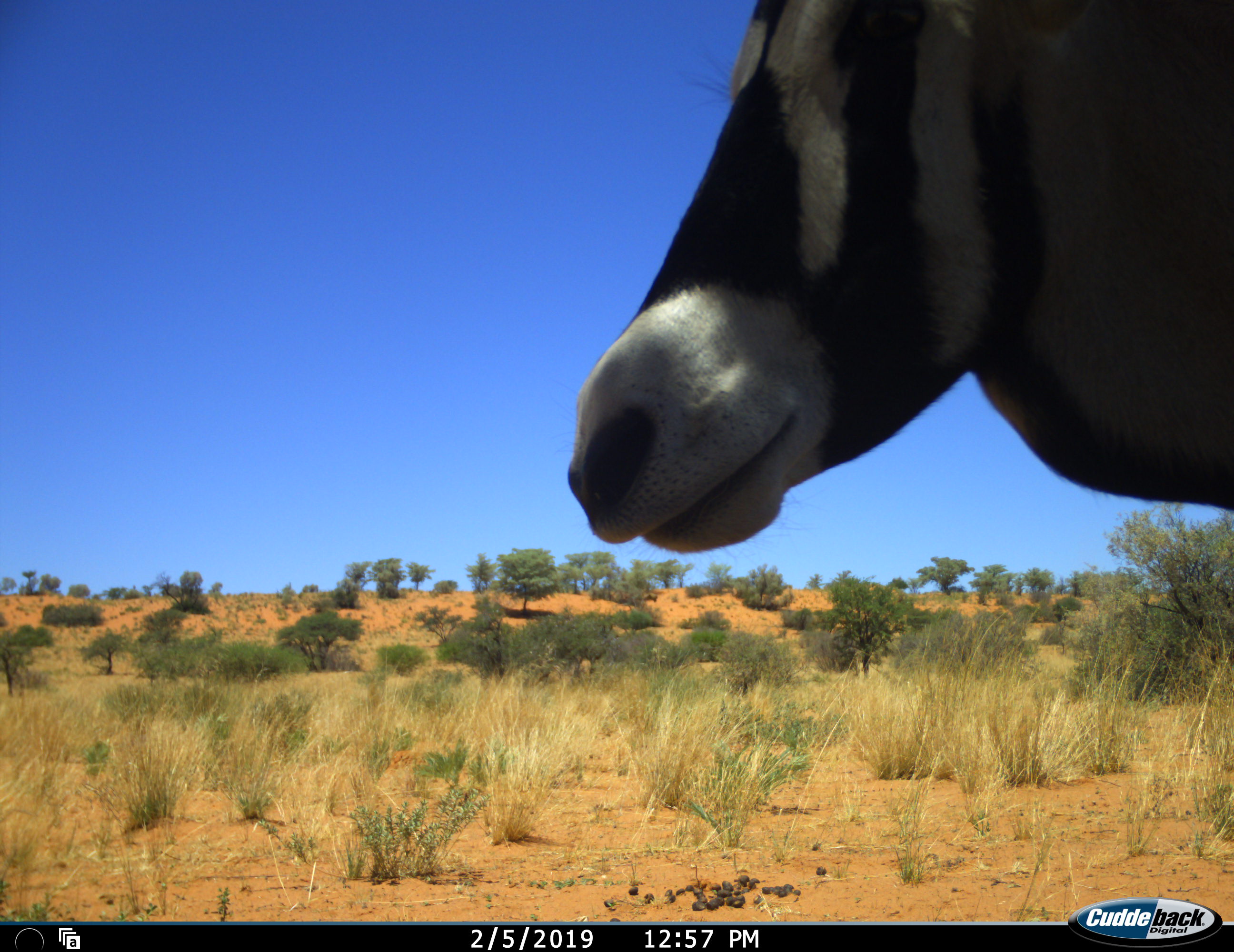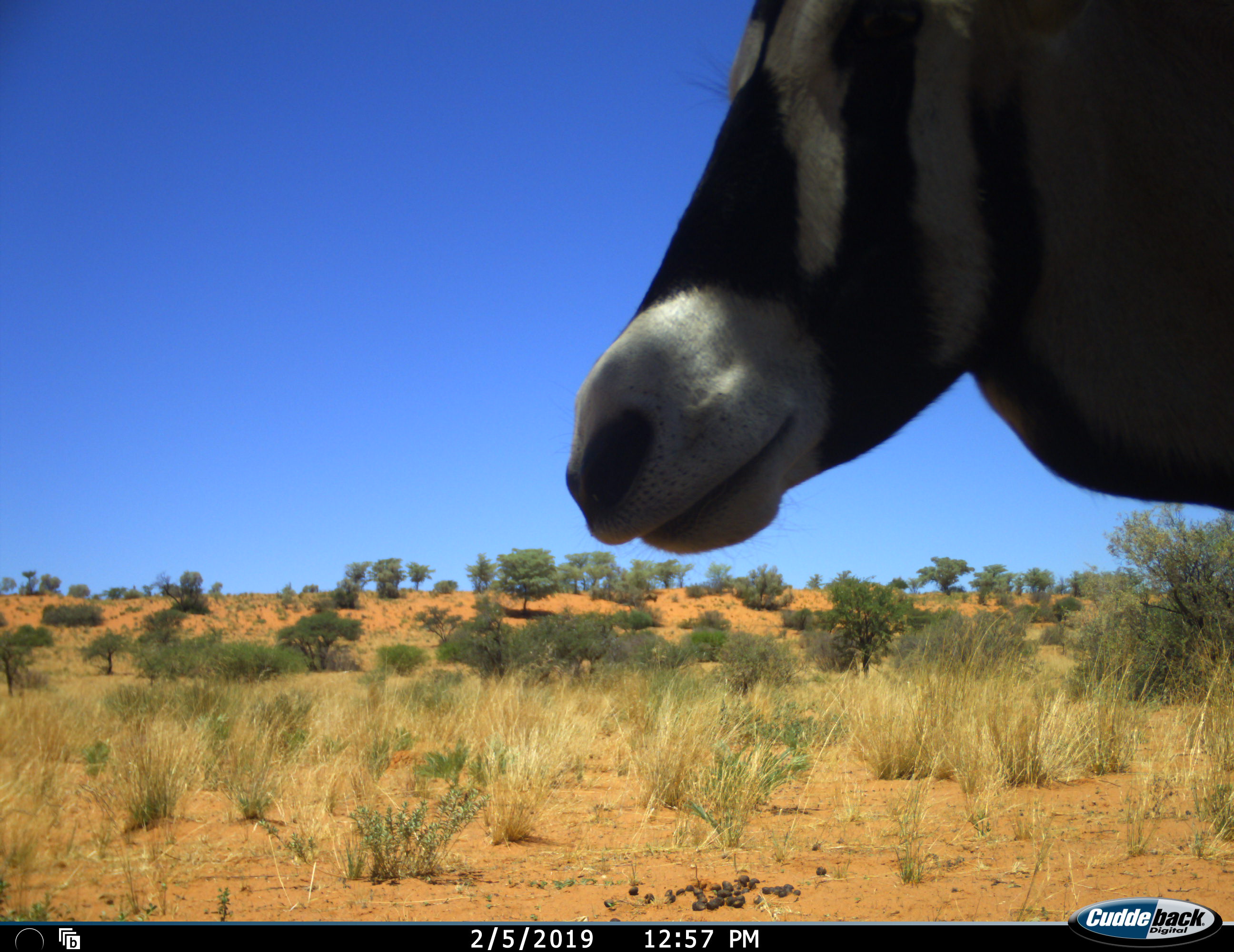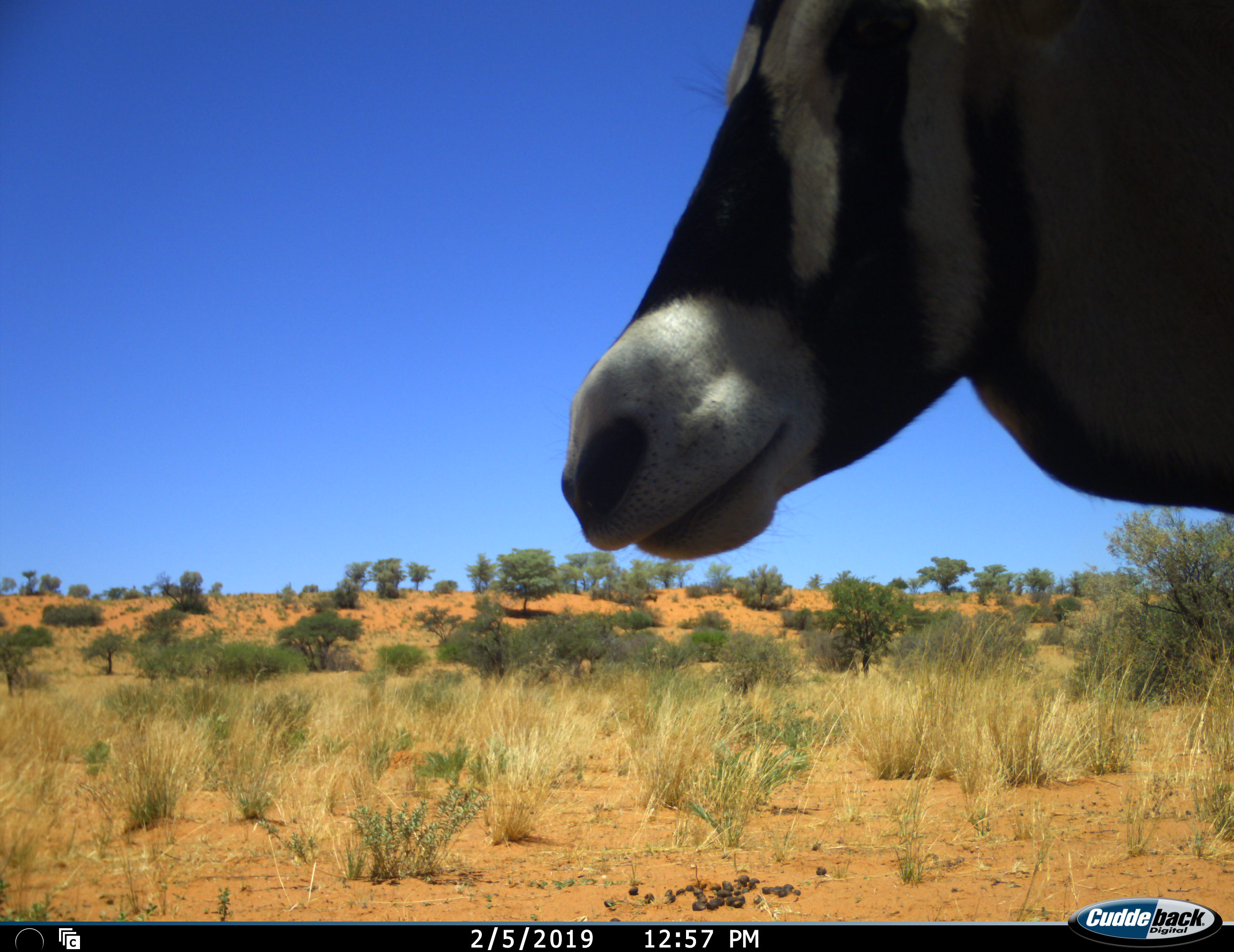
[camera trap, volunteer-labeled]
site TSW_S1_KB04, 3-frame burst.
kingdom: Animalia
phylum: Chordata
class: Mammalia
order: Artiodactyla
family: Bovidae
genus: Oryx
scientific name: Oryx gazella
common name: gemsbok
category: oryx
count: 1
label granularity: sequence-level